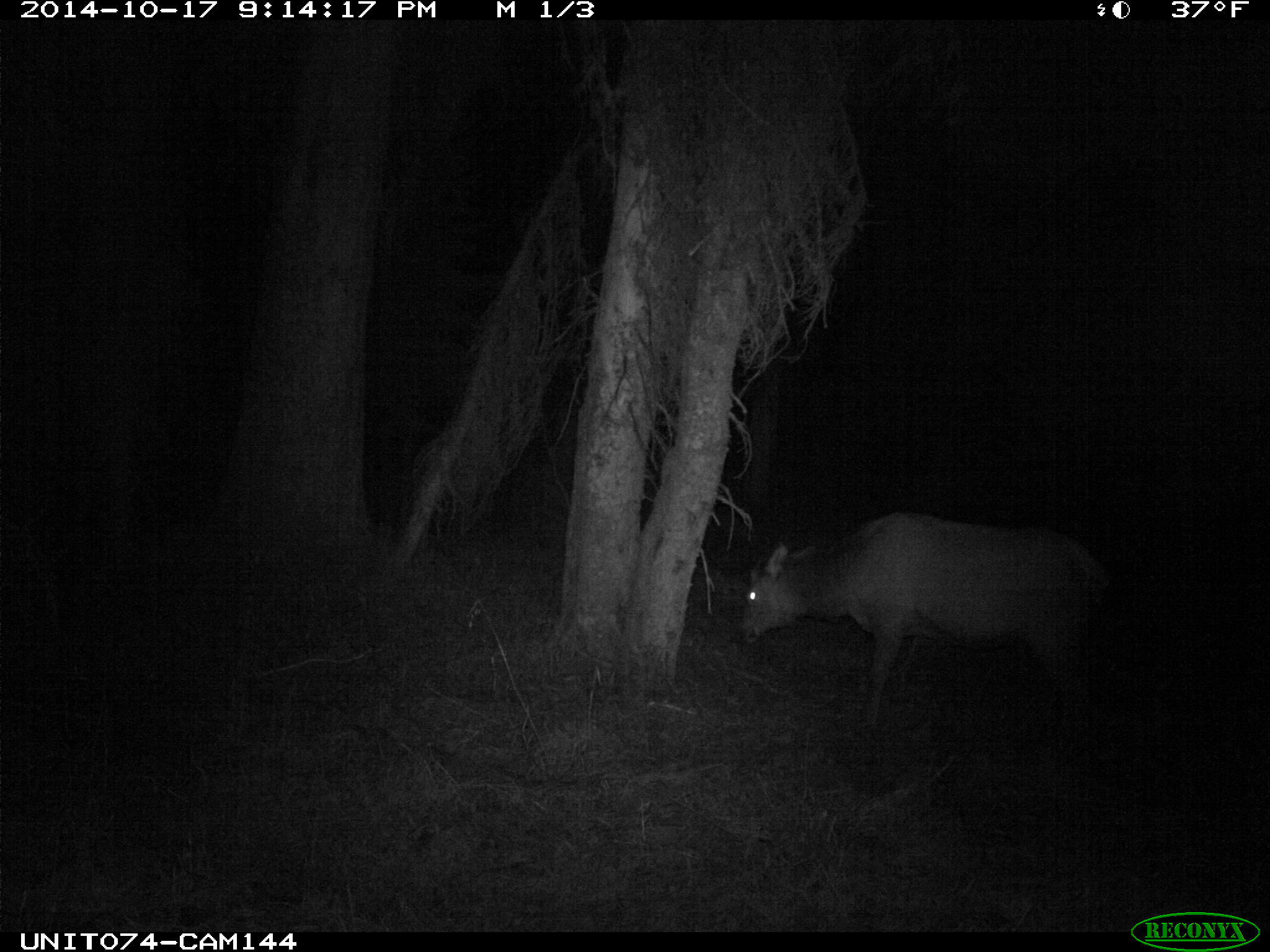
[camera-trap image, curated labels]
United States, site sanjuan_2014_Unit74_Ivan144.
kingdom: Animalia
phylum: Chordata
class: Mammalia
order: Artiodactyla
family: Cervidae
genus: Cervus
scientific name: Cervus elaphus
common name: red deer